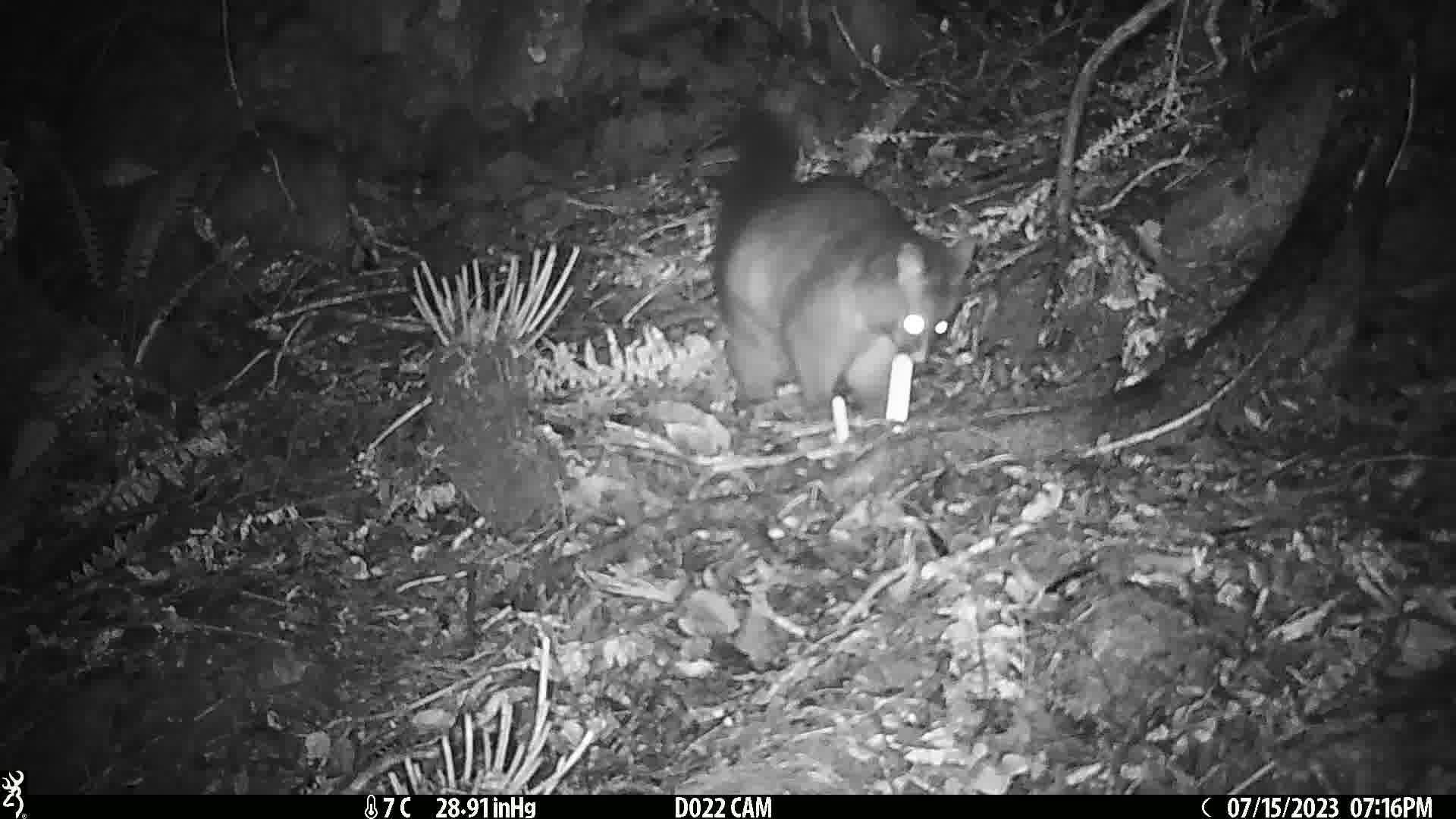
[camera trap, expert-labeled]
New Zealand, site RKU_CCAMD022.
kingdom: Animalia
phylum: Chordata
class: Mammalia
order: Diprotodontia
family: Phalangeridae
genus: Trichosurus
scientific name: Trichosurus vulpecula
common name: common brushtail possum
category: possum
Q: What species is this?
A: Possum (common brushtail possum) (Trichosurus vulpecula).